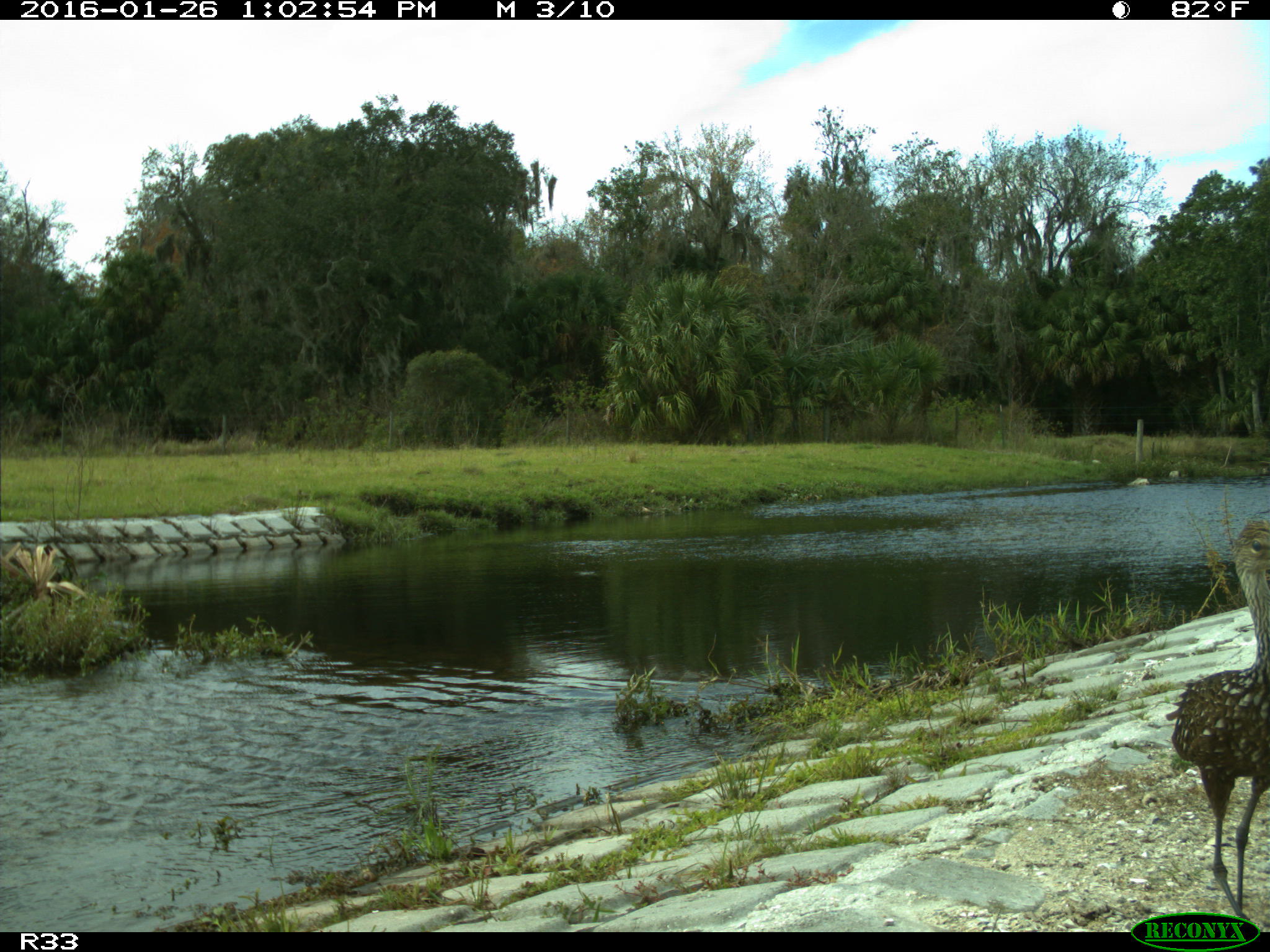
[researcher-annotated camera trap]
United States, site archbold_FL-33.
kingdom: Animalia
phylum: Chordata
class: Aves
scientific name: Aves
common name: birds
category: unidentified bird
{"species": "unidentified bird (birds) (Aves)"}